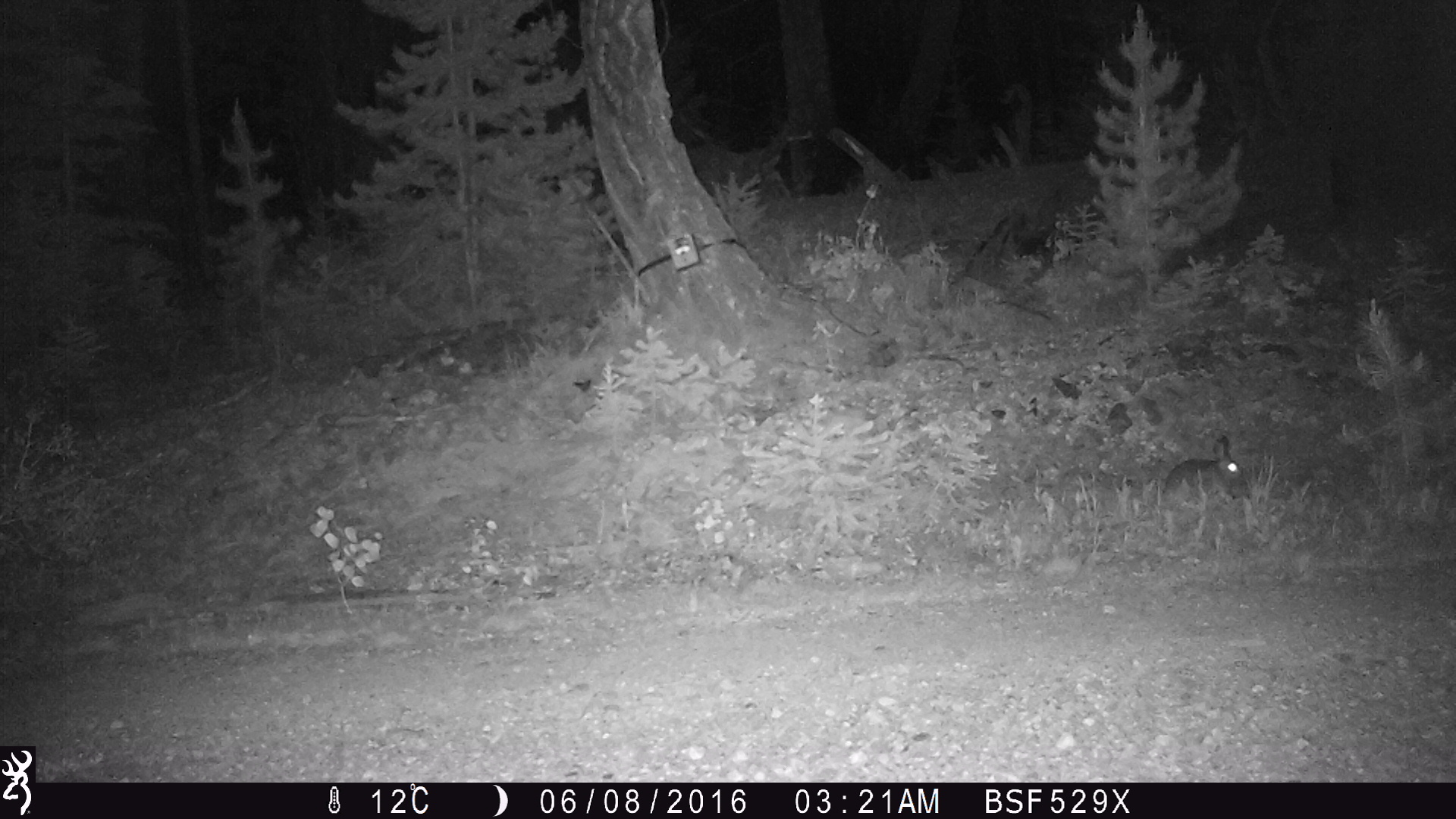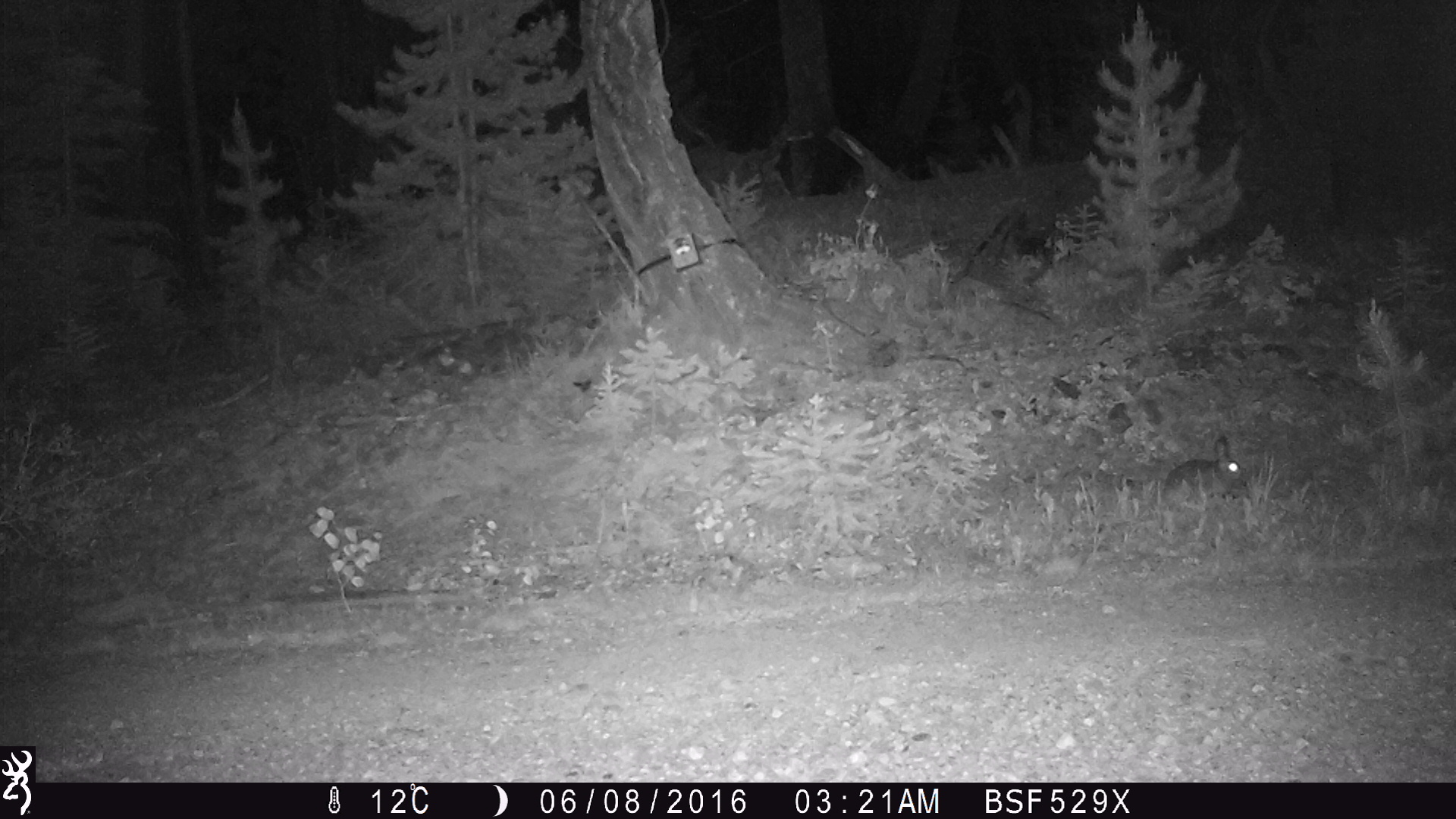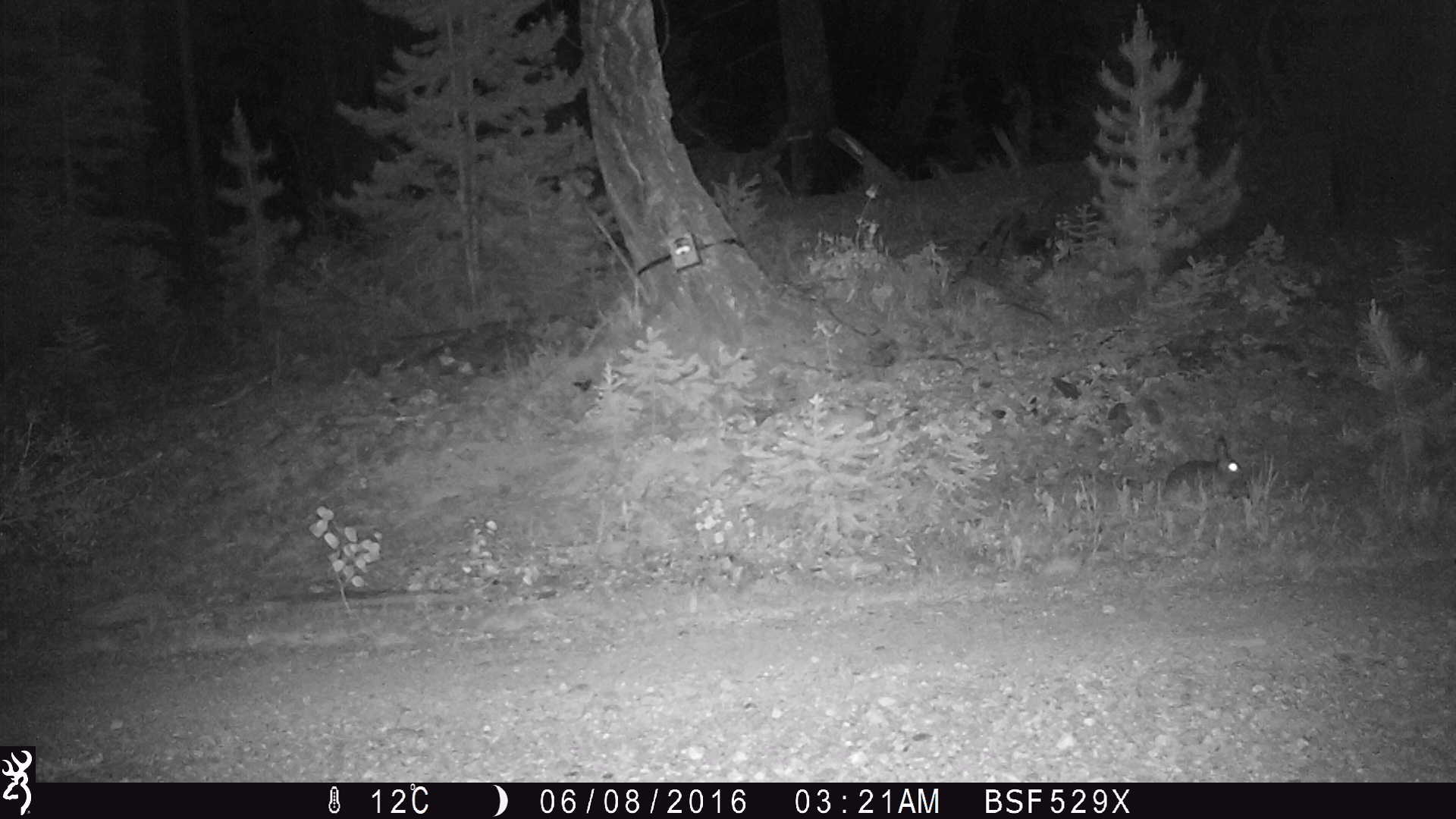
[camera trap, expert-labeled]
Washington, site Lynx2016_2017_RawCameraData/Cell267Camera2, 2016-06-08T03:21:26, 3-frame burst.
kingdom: Animalia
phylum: Chordata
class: Mammalia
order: Lagomorpha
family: Leporidae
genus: Lepus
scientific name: Lepus americanus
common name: snowshoe hare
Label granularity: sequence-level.